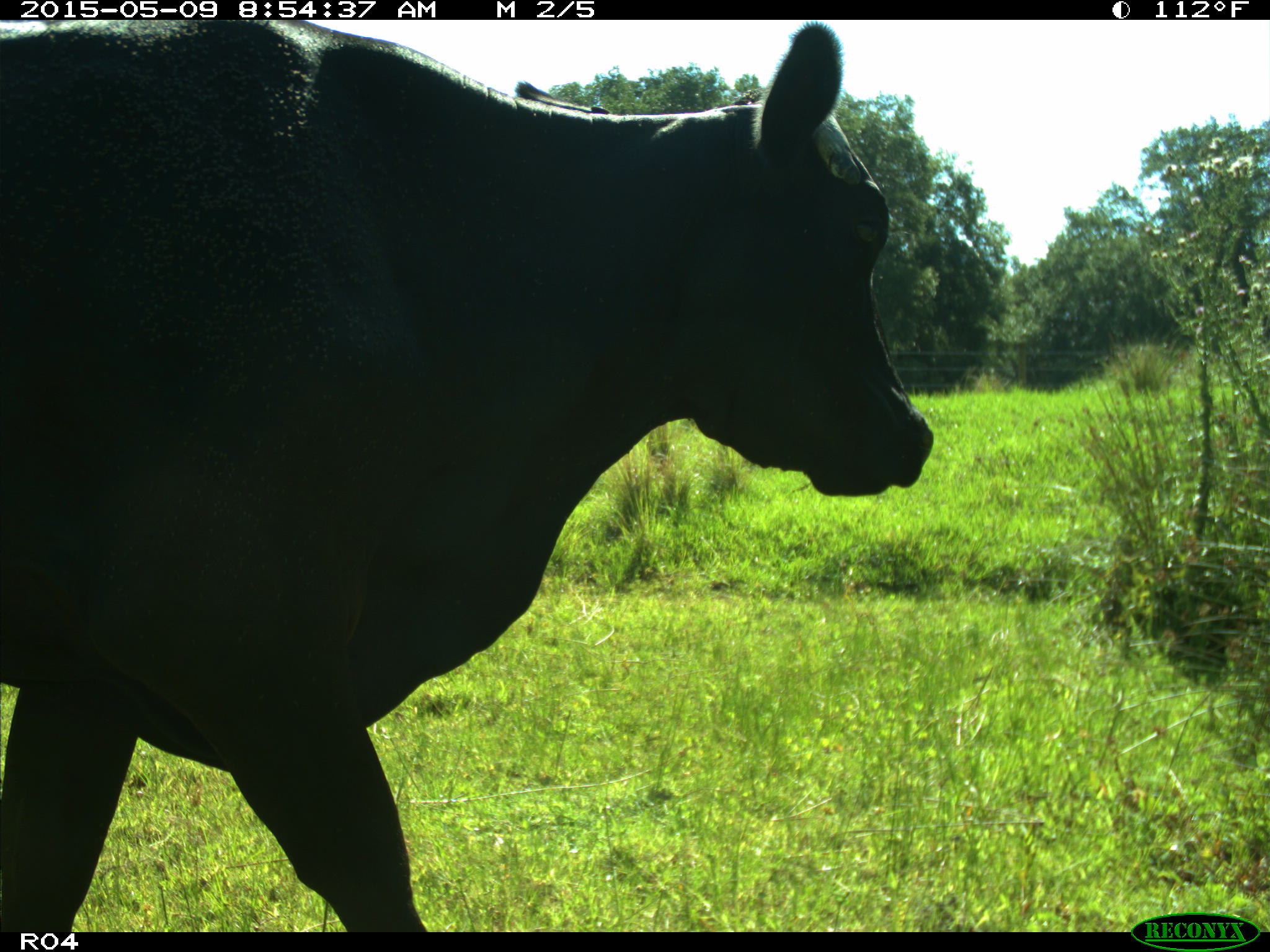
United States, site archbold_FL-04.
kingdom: Animalia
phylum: Chordata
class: Mammalia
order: Artiodactyla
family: Bovidae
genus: Bos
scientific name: Bos taurus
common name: domestic cow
Bos taurus (domestic cow).